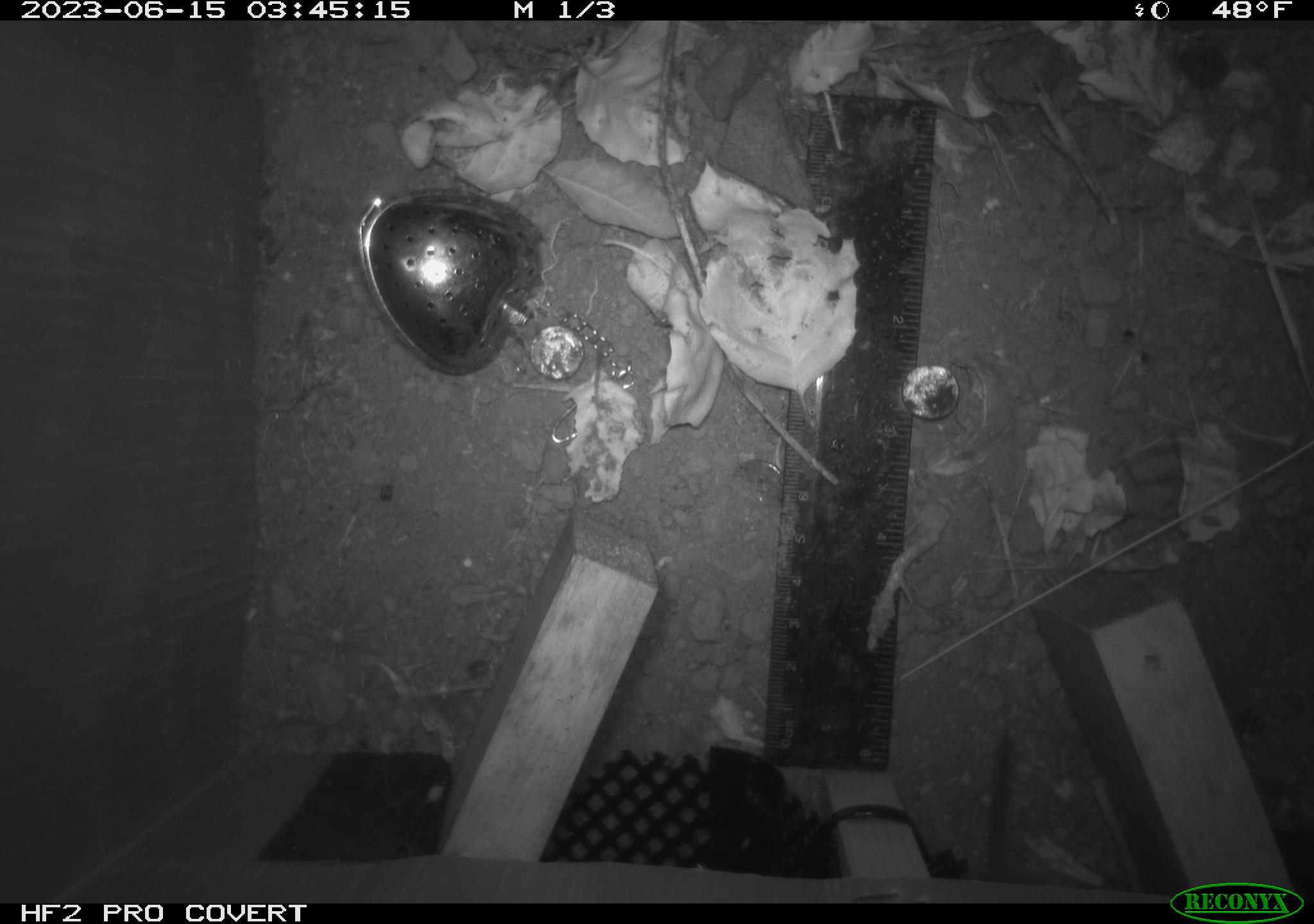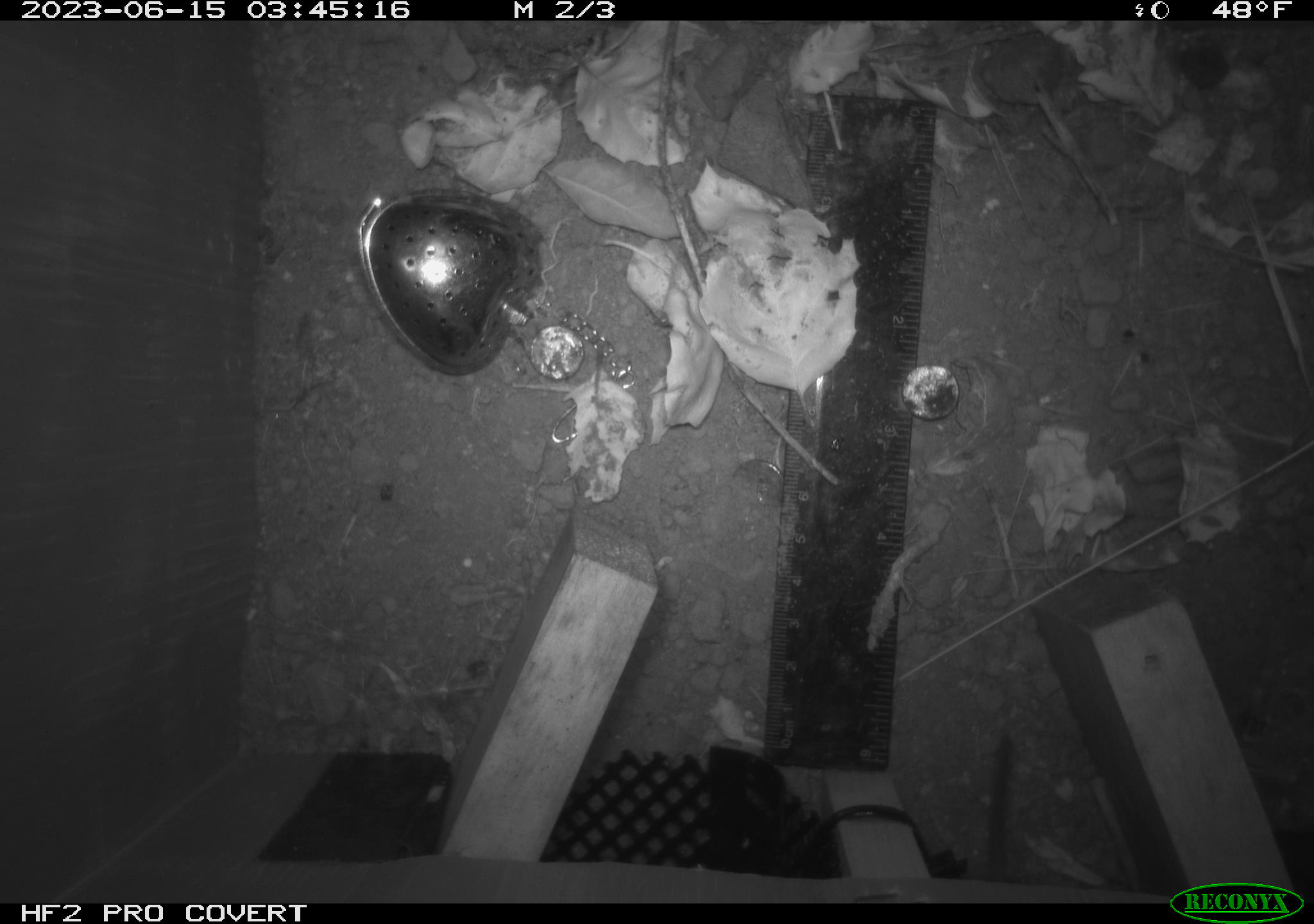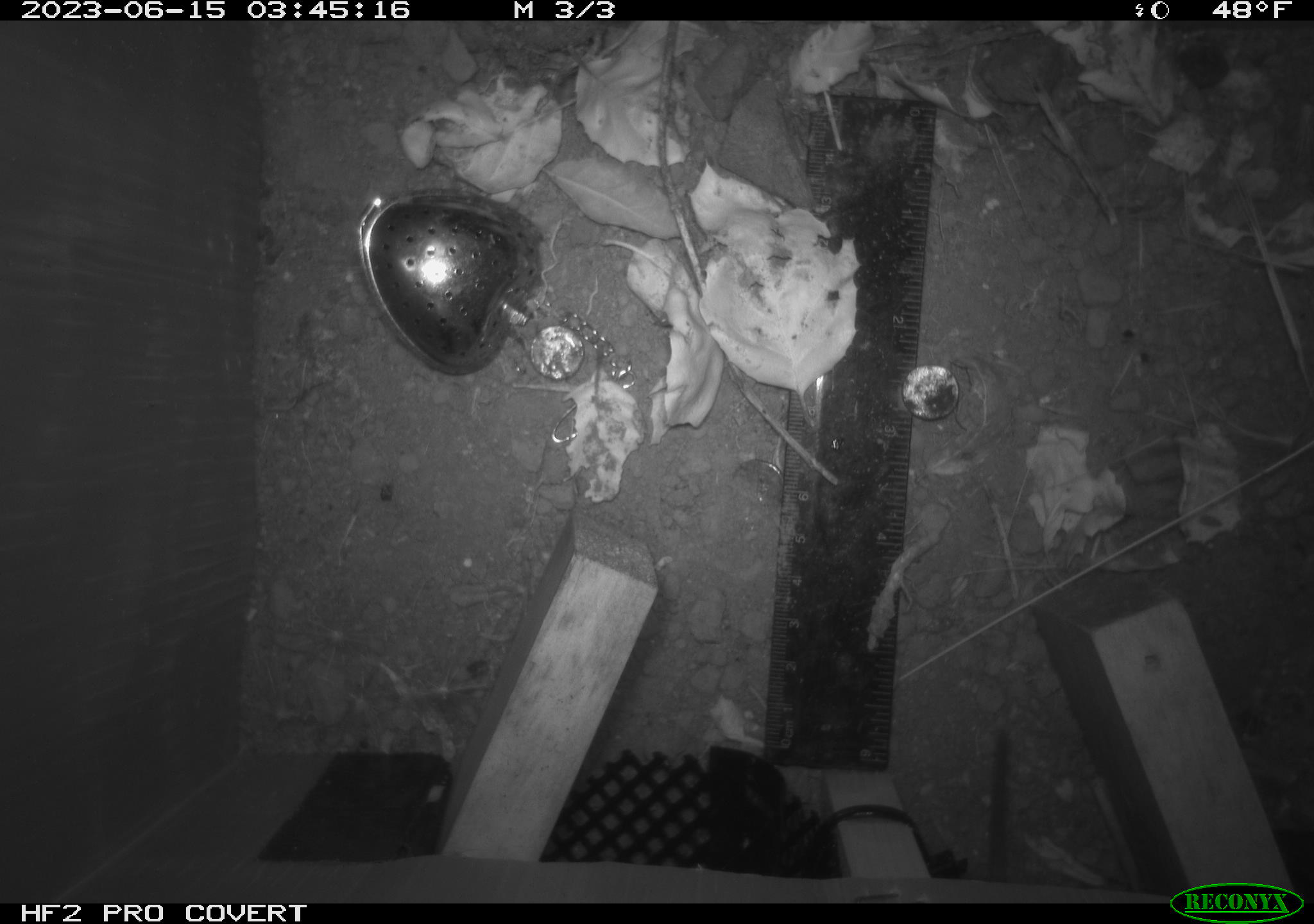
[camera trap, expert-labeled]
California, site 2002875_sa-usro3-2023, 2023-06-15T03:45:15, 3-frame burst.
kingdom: Animalia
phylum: Chordata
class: Mammalia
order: Rodentia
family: Cricetidae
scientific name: Arvicolinae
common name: voles, lemmings, and muskrats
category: arvicolinae subfamily